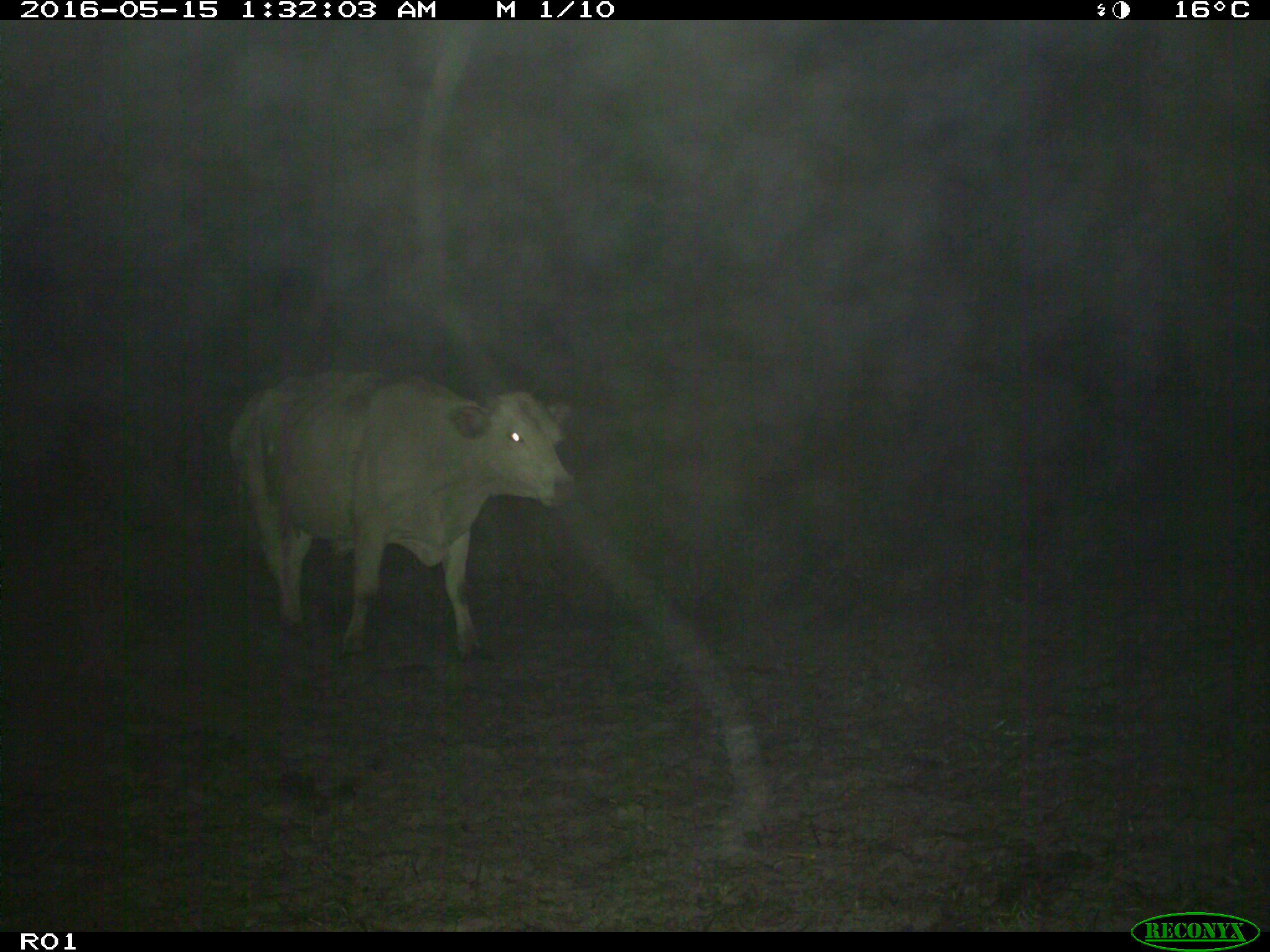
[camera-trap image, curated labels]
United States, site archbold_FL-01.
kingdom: Animalia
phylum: Chordata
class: Mammalia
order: Artiodactyla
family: Bovidae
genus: Bos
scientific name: Bos taurus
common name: domestic cow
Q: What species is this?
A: Bos taurus (domestic cow).